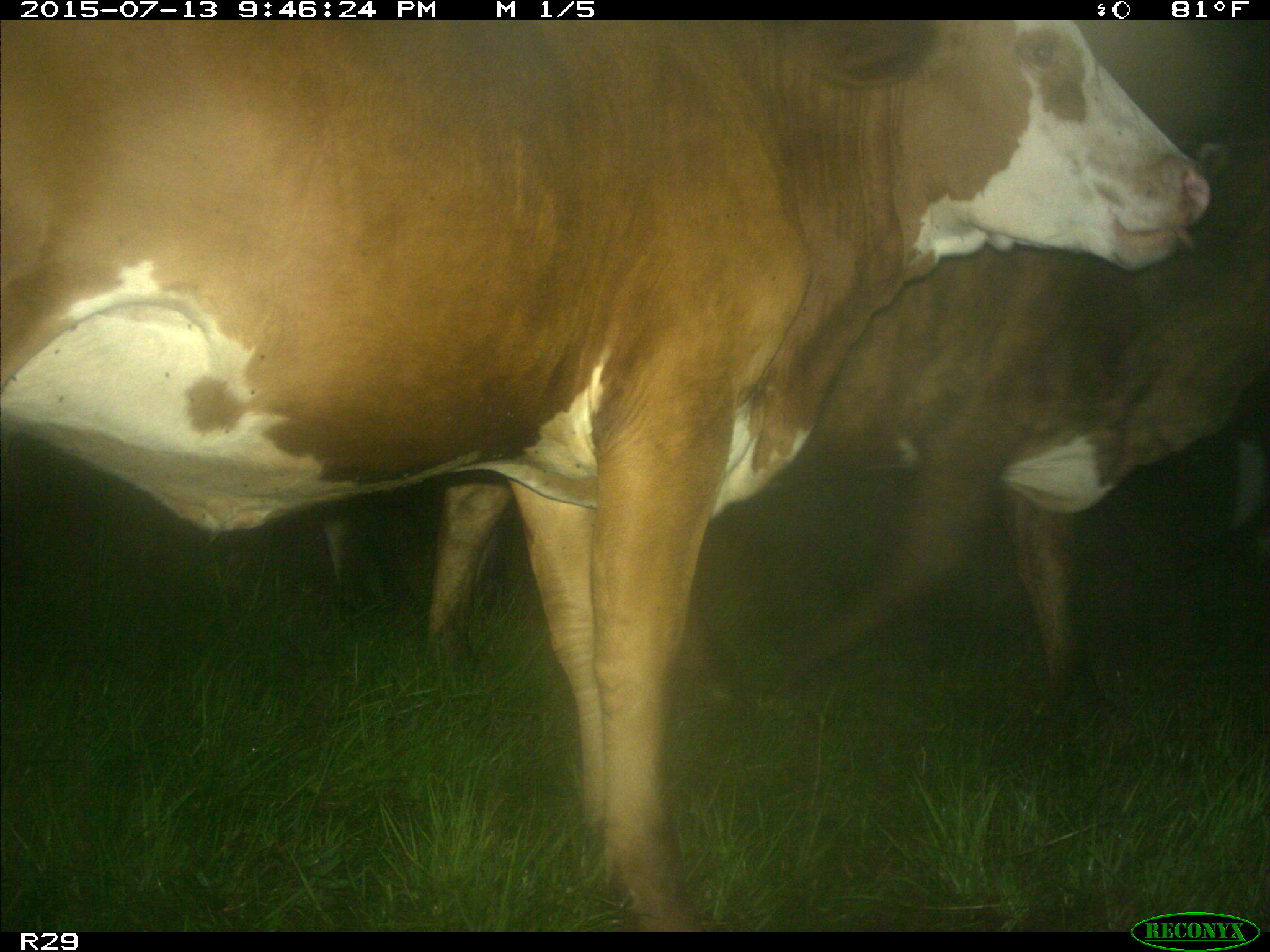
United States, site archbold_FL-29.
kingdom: Animalia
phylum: Chordata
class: Mammalia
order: Artiodactyla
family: Bovidae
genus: Bos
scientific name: Bos taurus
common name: domestic cow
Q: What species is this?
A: Bos taurus (domestic cow).